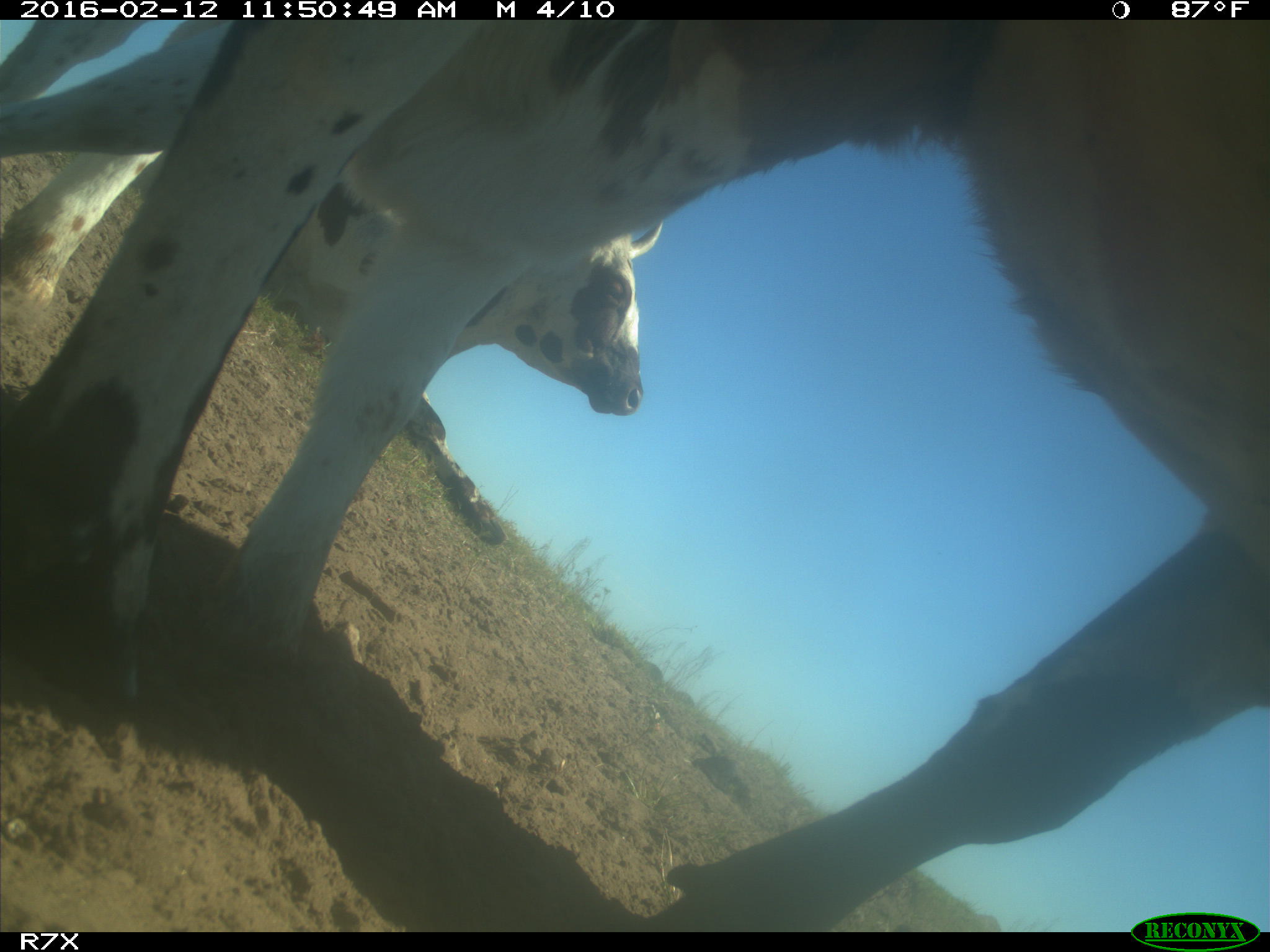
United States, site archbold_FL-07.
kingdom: Animalia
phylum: Chordata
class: Mammalia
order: Artiodactyla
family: Bovidae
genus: Bos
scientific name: Bos taurus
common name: domestic cow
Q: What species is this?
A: Bos taurus (domestic cow).